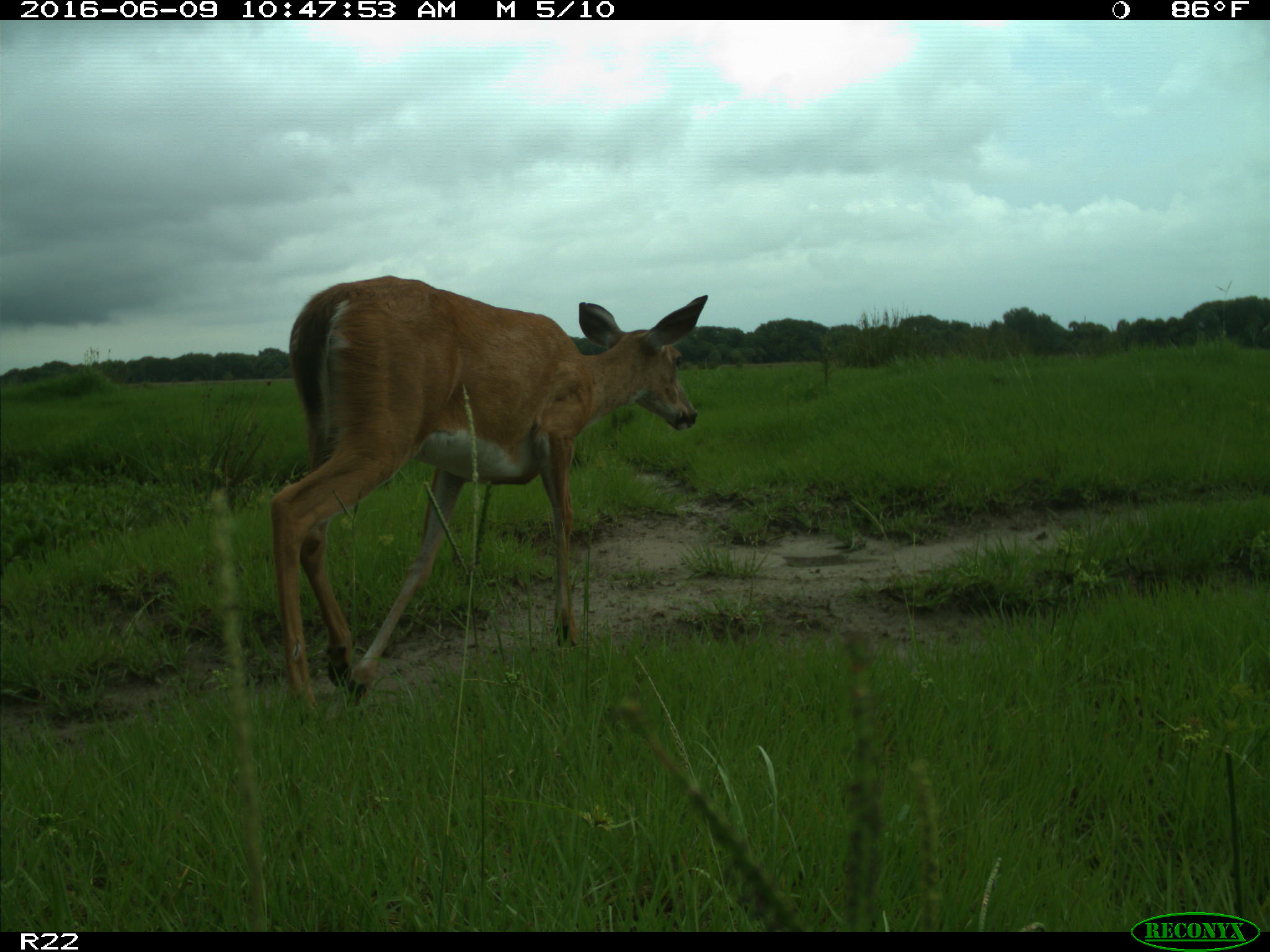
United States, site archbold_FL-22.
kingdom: Animalia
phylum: Chordata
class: Mammalia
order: Artiodactyla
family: Cervidae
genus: Odocoileus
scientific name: Odocoileus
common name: deer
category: unidentified deer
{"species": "unidentified deer (deer) (Odocoileus)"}